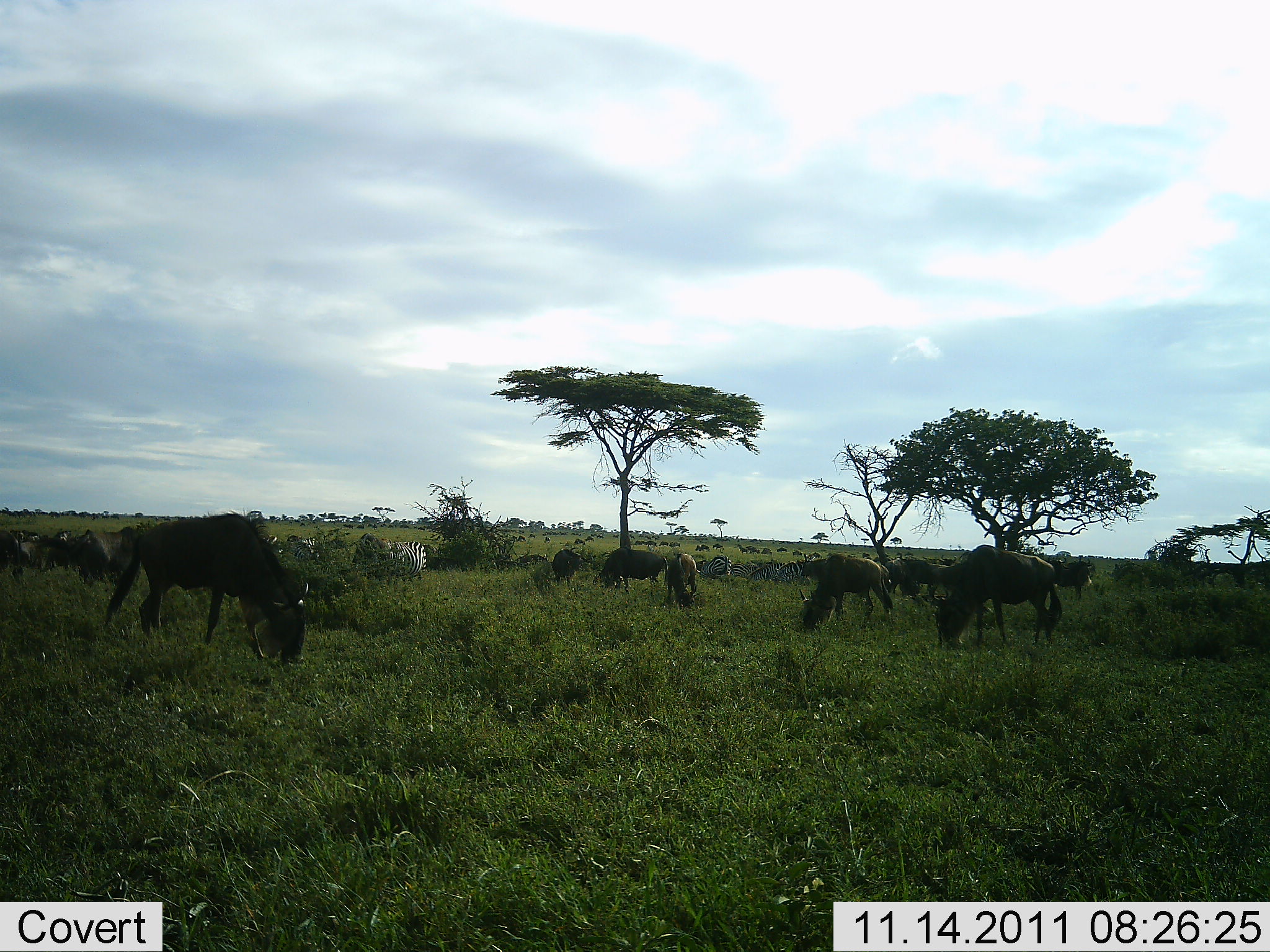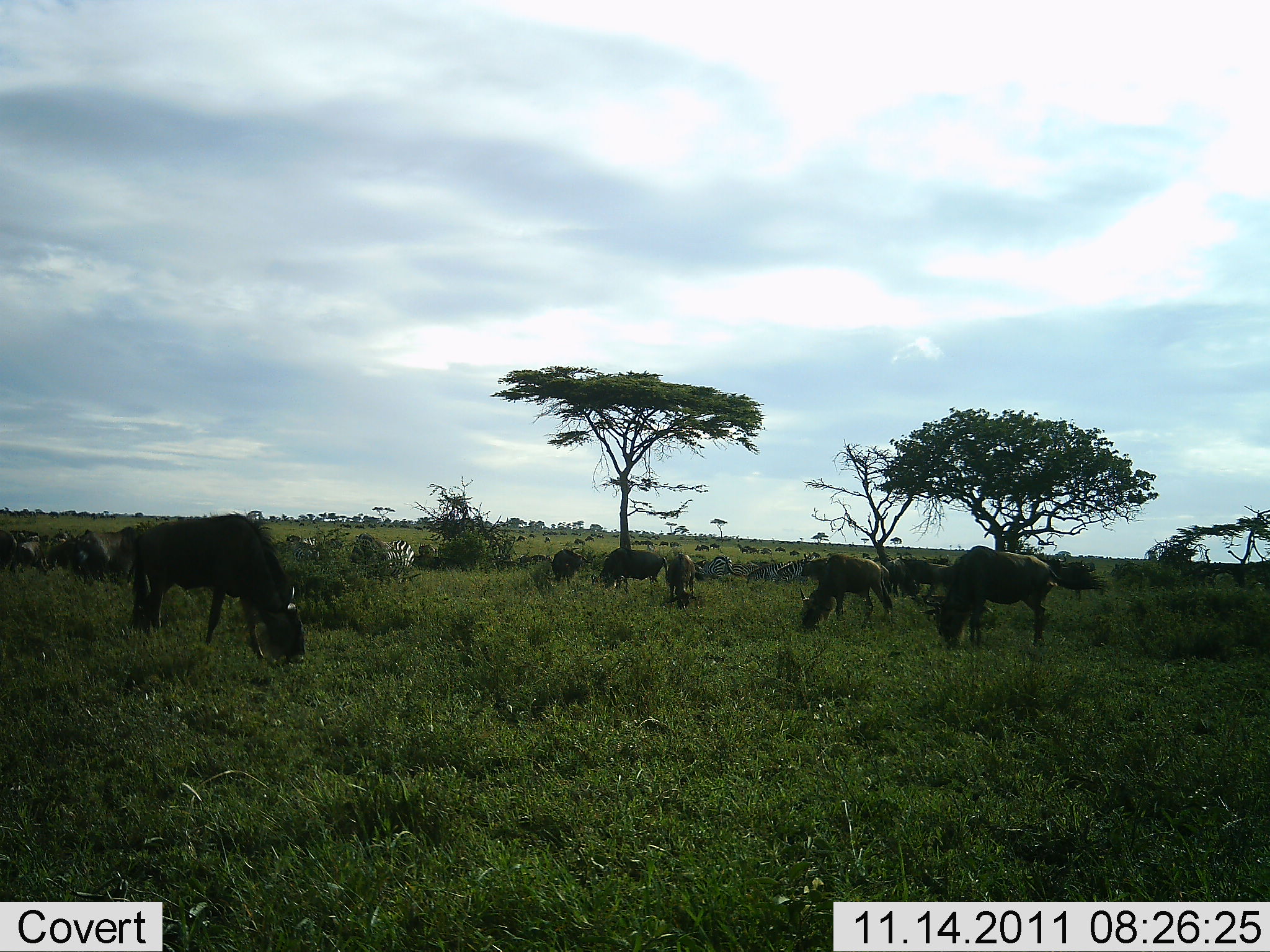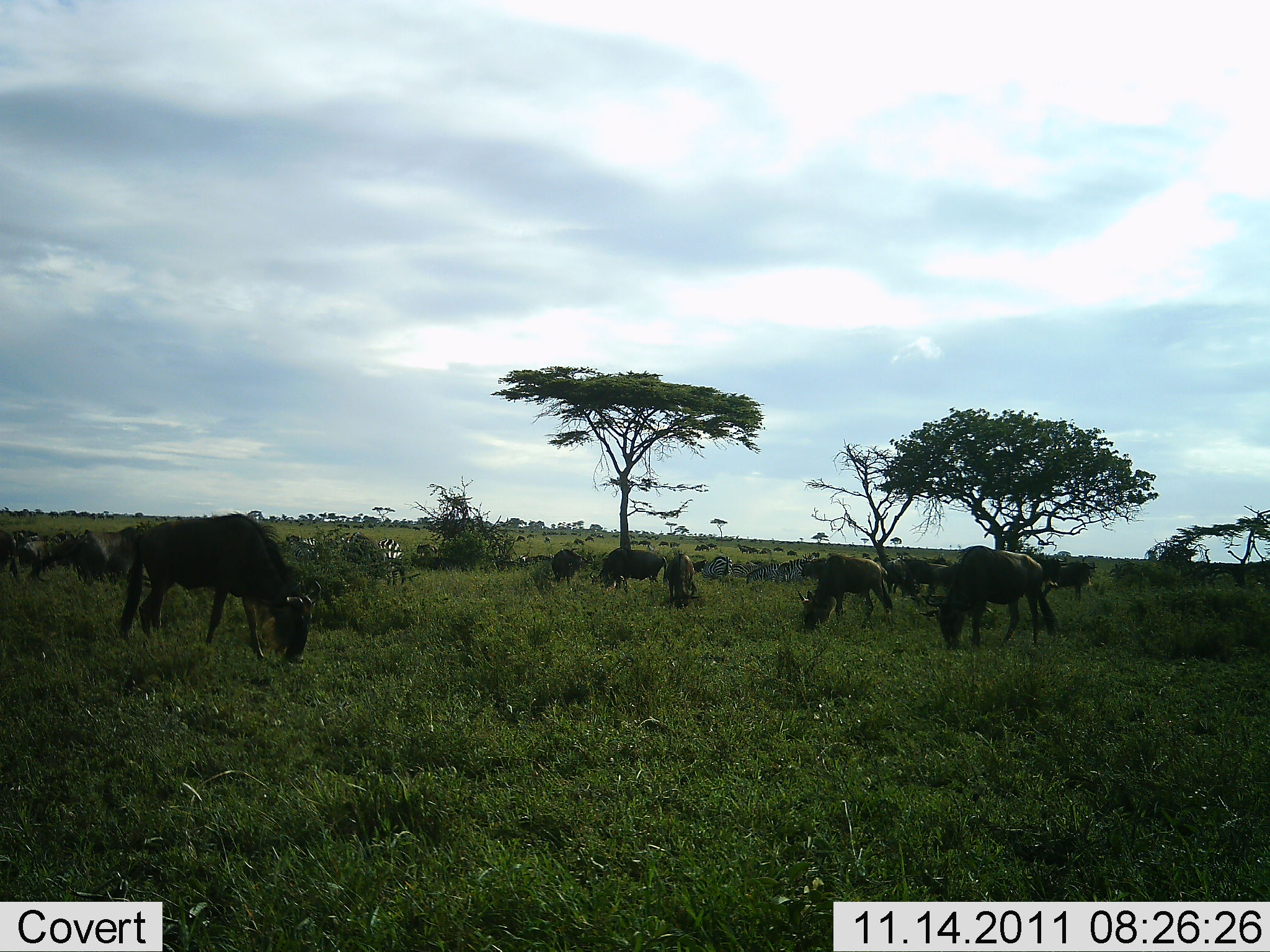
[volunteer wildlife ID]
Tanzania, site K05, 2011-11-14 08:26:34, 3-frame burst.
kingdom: Animalia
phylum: Chordata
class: Mammalia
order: Artiodactyla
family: Bovidae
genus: Connochaetes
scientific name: Connochaetes taurinus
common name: blue wildebeest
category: wildebeest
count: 11-50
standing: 26%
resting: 0%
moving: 16%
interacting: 0%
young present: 0%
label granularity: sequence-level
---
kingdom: Animalia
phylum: Chordata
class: Mammalia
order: Perissodactyla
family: Equidae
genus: Equus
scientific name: Equus quagga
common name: plains zebra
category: zebra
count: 3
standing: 27%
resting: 0%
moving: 33%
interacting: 0%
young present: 0%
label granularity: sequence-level